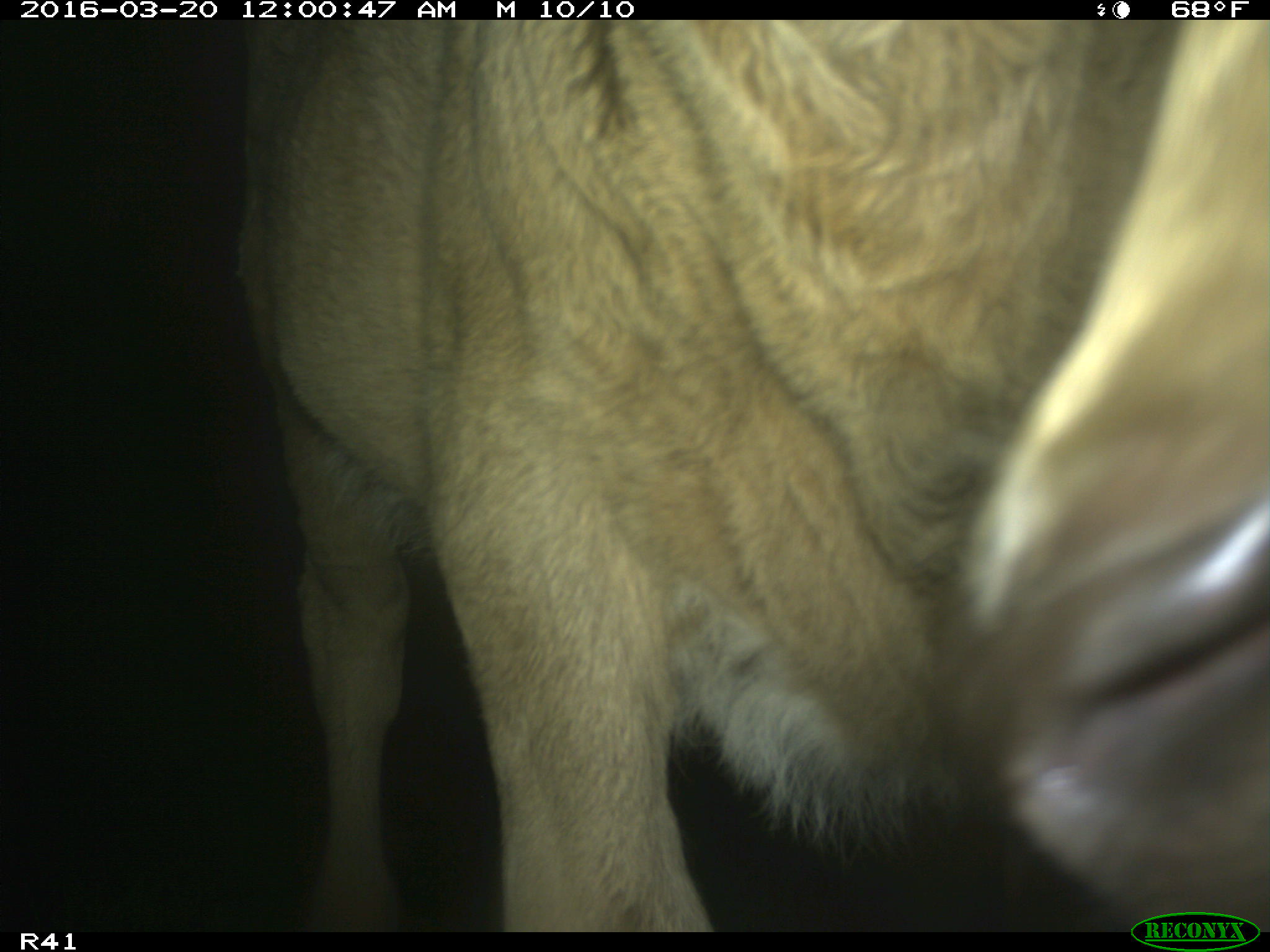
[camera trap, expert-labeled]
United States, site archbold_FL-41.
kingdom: Animalia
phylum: Chordata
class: Mammalia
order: Artiodactyla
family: Bovidae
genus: Bos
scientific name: Bos taurus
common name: domestic cow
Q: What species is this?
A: Bos taurus (domestic cow).